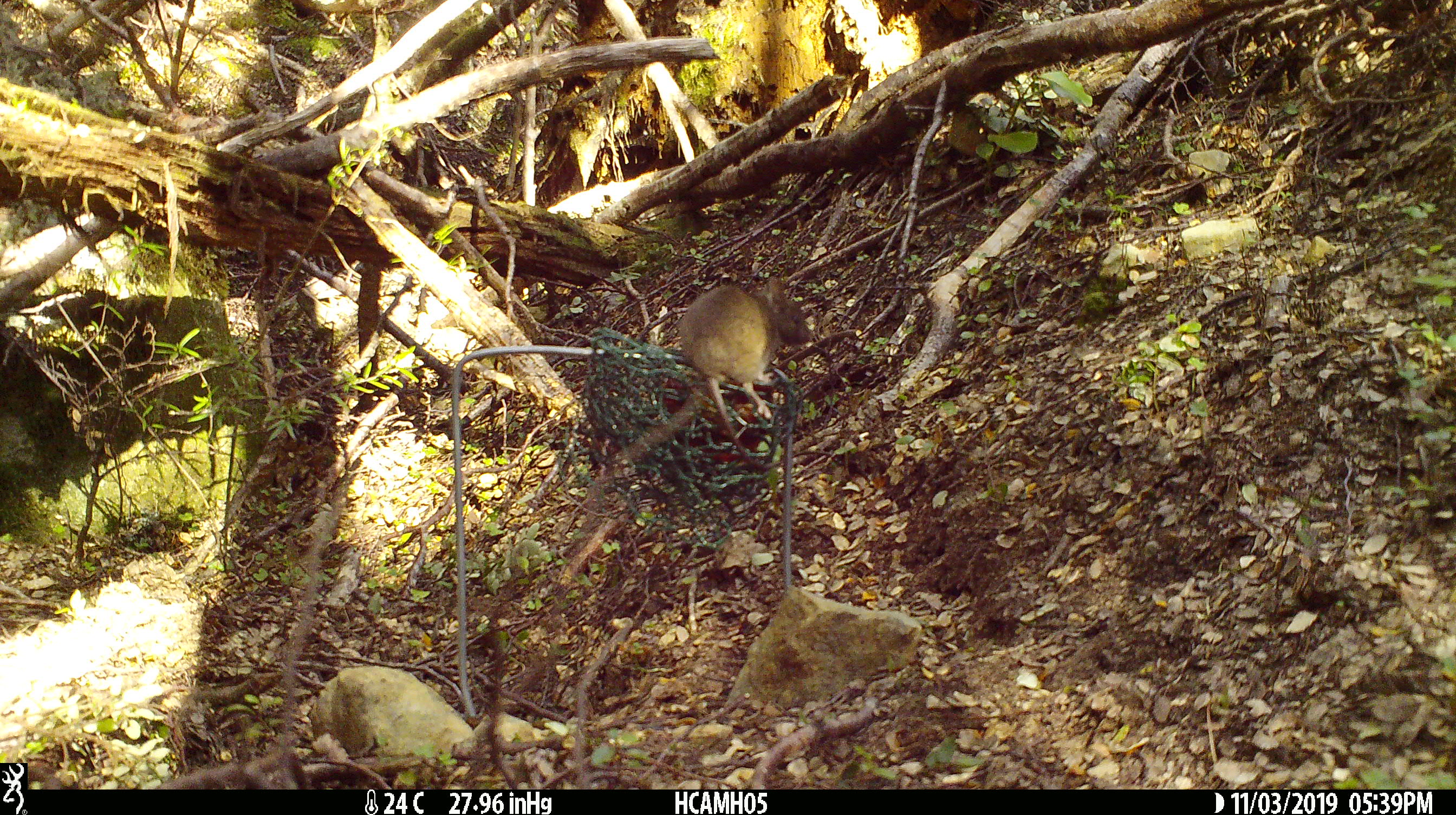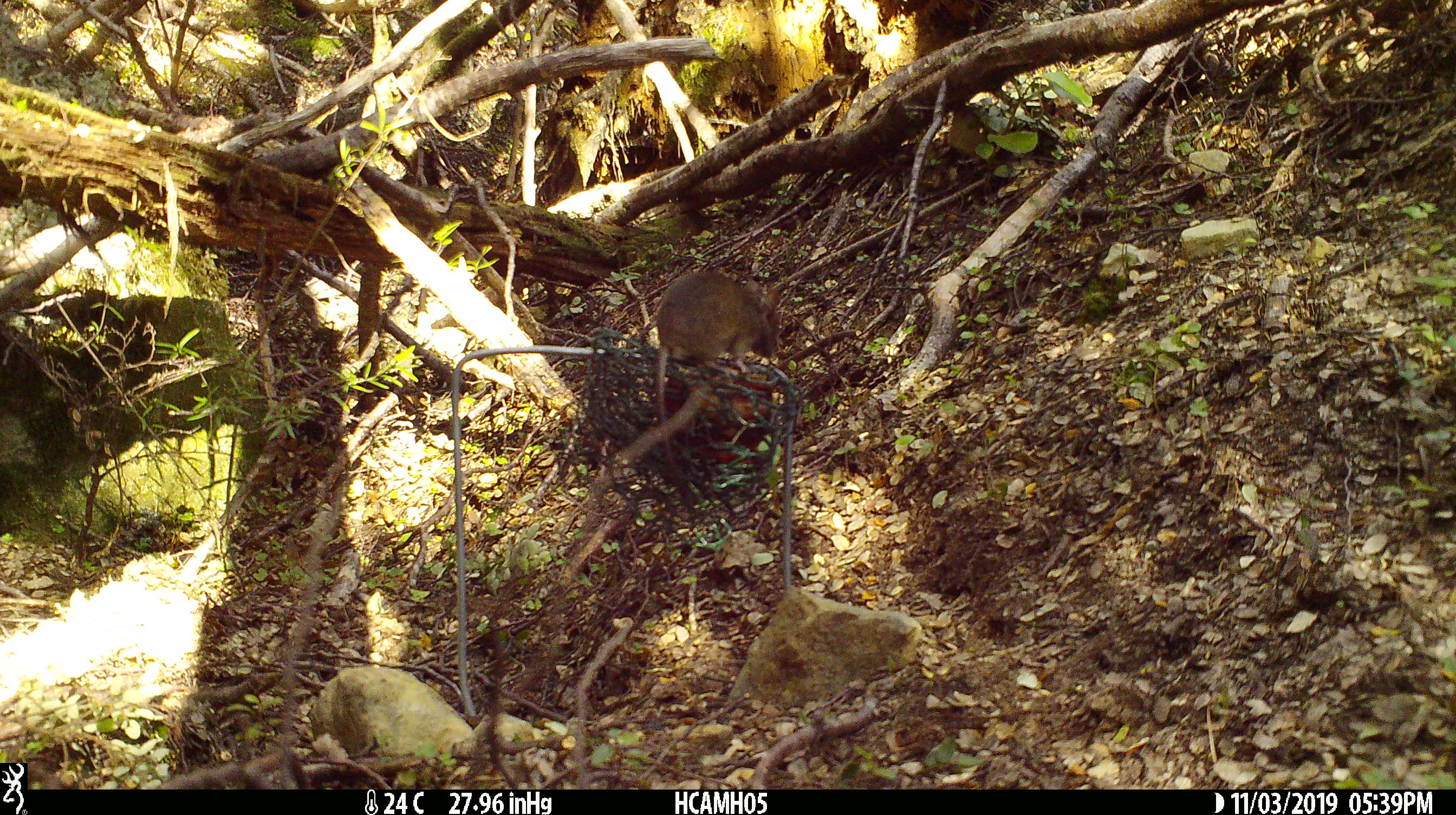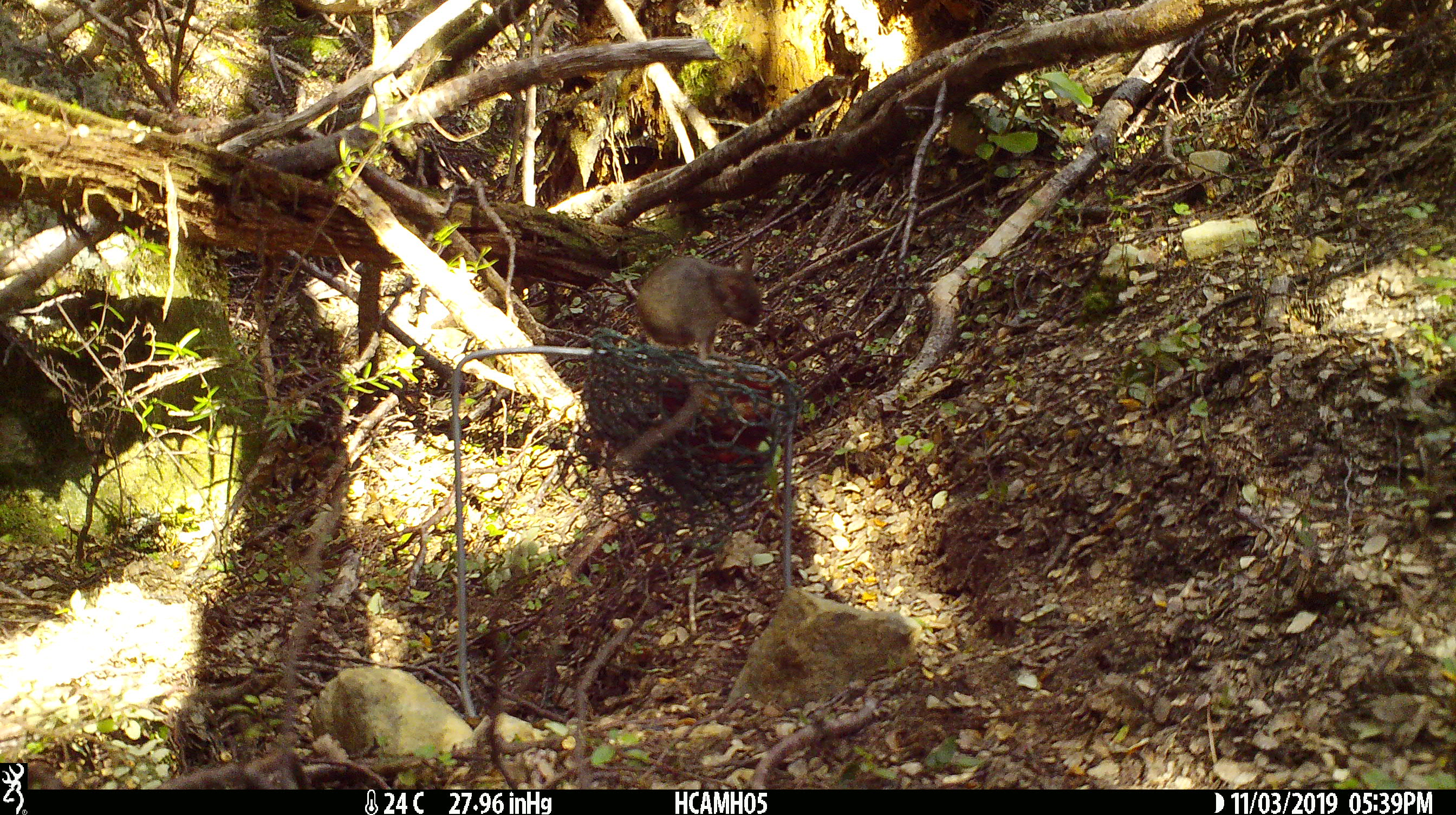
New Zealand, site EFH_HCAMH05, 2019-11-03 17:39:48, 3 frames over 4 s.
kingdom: Animalia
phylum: Chordata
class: Mammalia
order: Rodentia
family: Muridae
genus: Mus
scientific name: Mus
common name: mouse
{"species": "mouse (Mus)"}